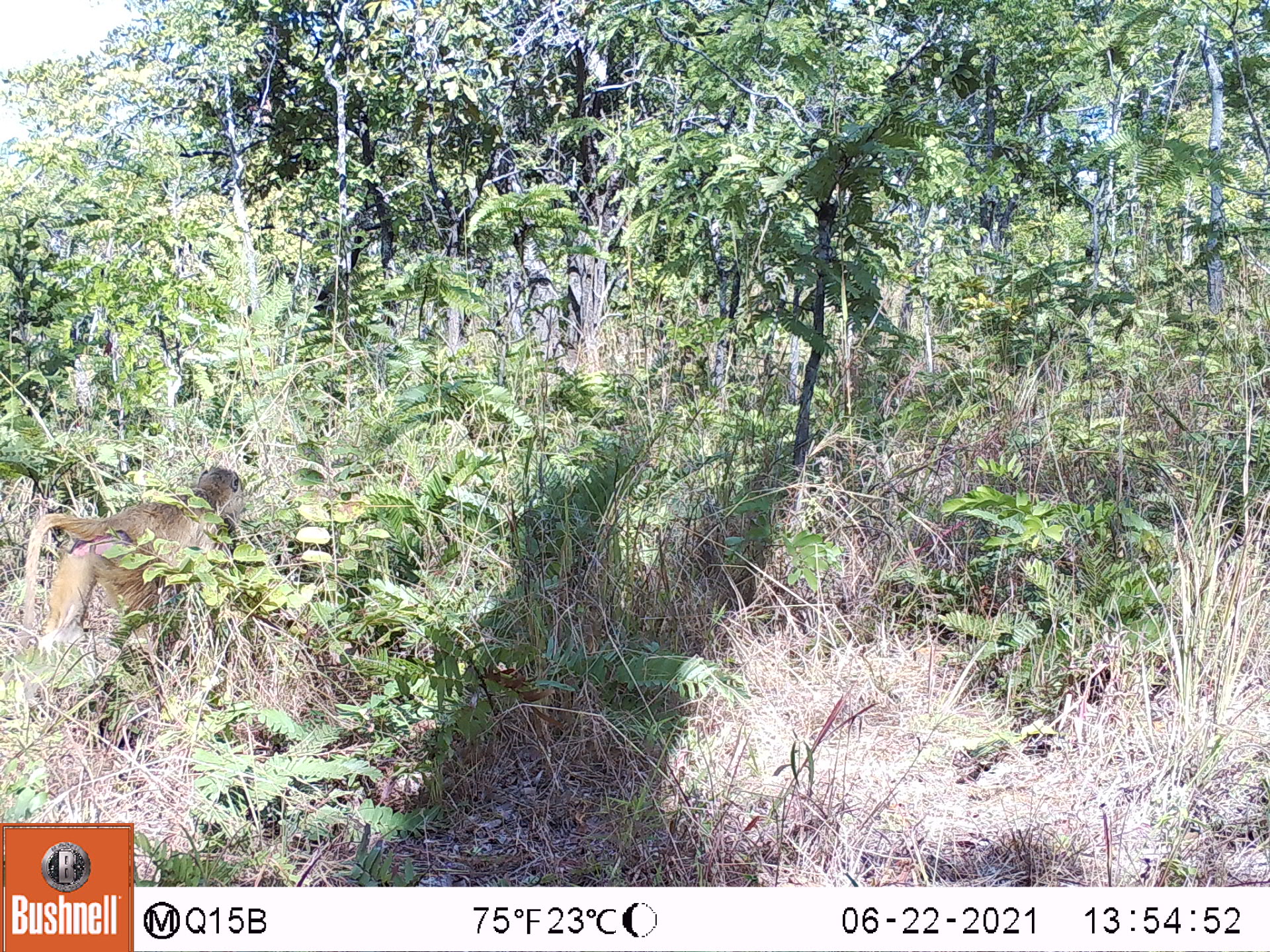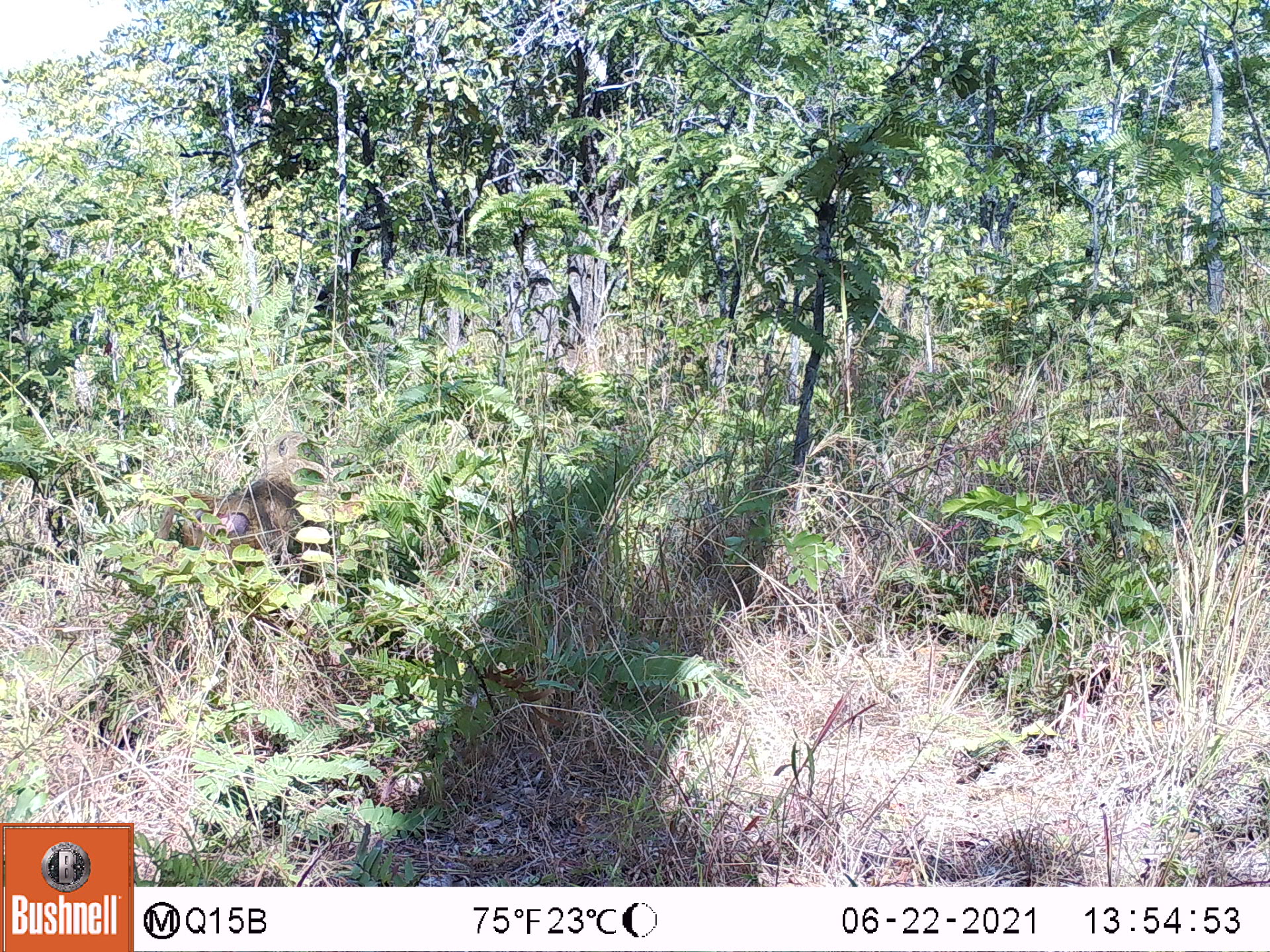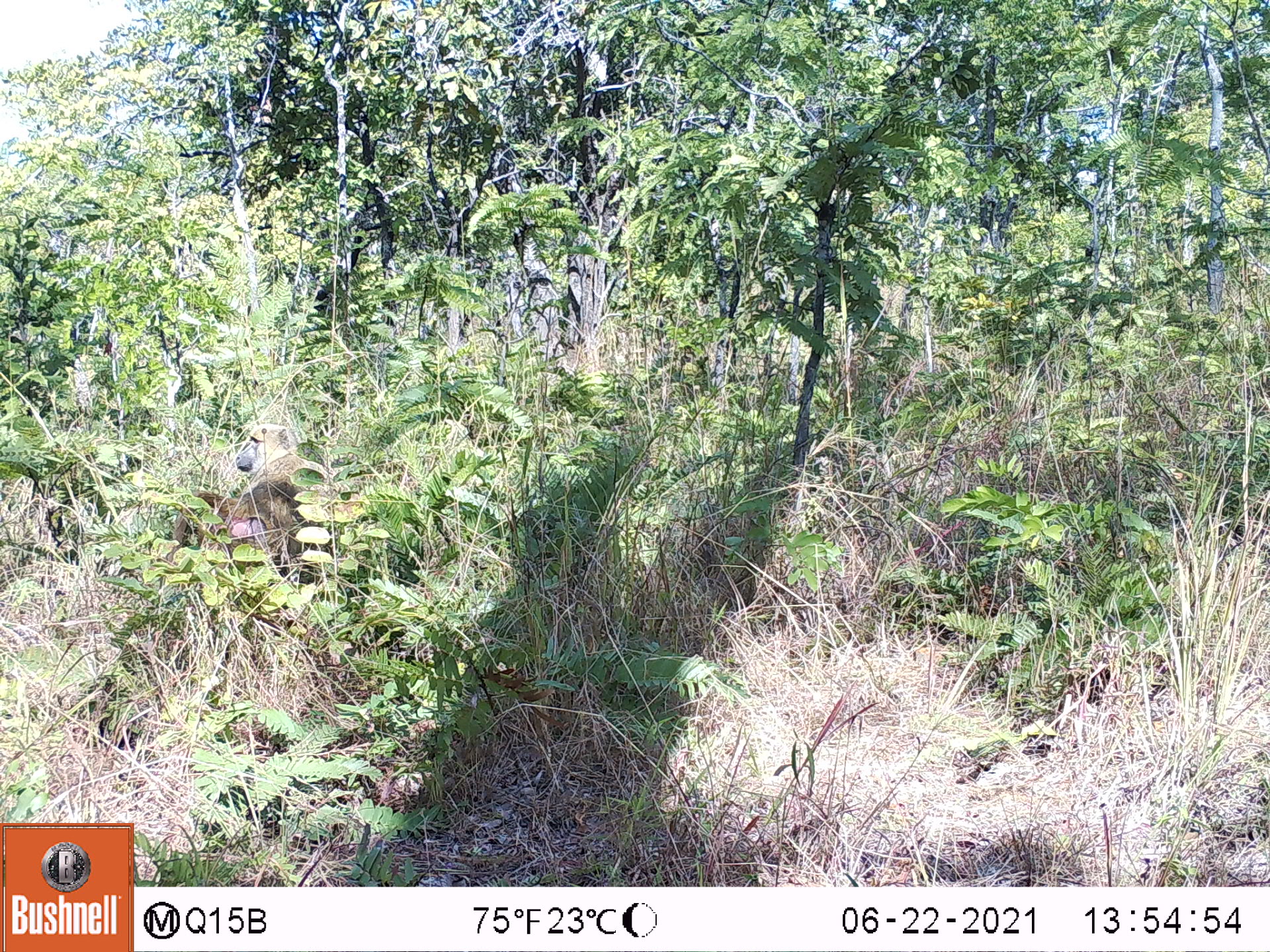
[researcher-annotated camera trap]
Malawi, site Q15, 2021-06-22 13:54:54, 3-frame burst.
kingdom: Animalia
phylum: Chordata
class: Mammalia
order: Primates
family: Cercopithecidae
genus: Papio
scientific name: Papio cynocephalus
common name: yellow baboon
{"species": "yellow baboon (Papio cynocephalus)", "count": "1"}